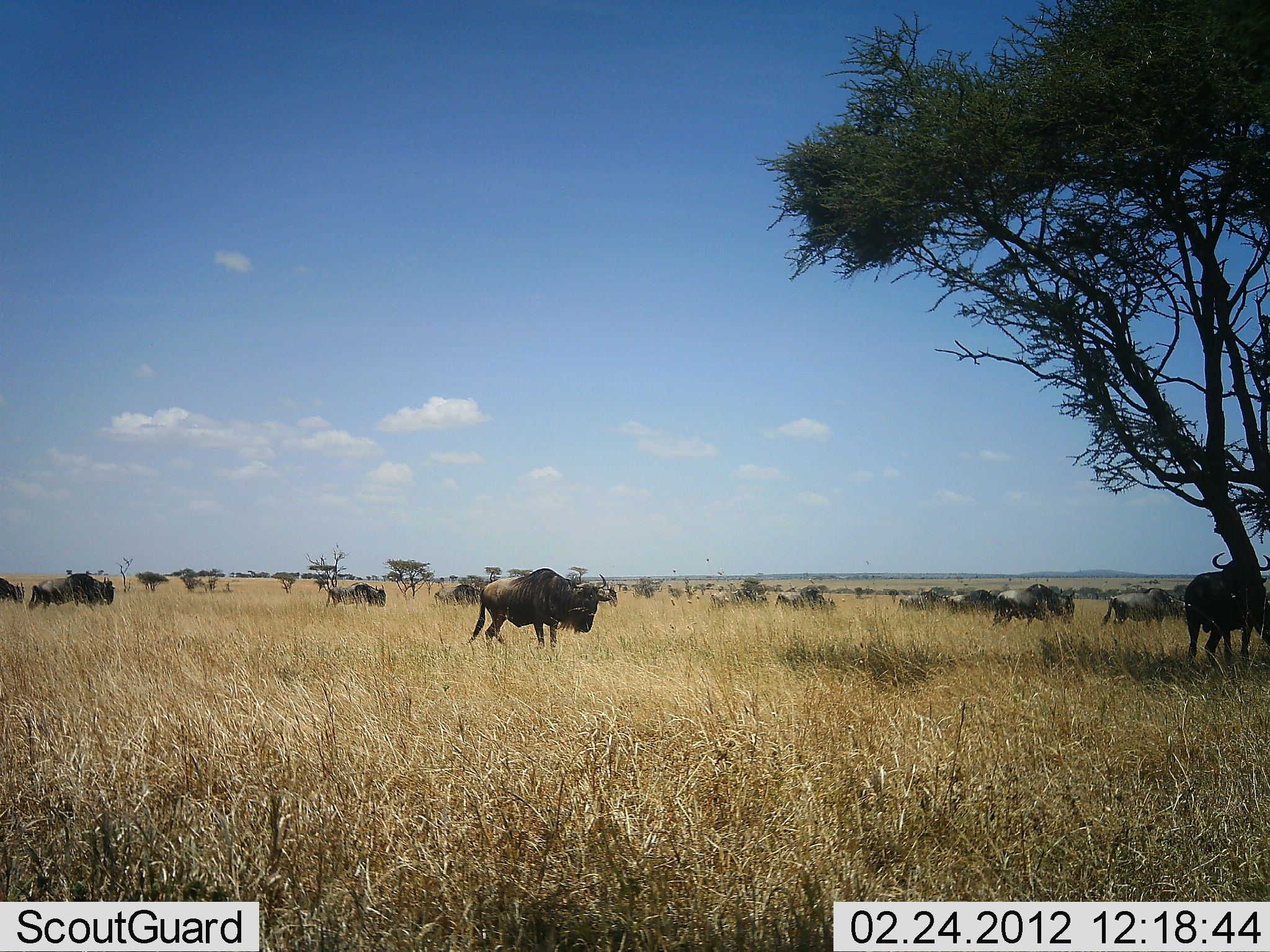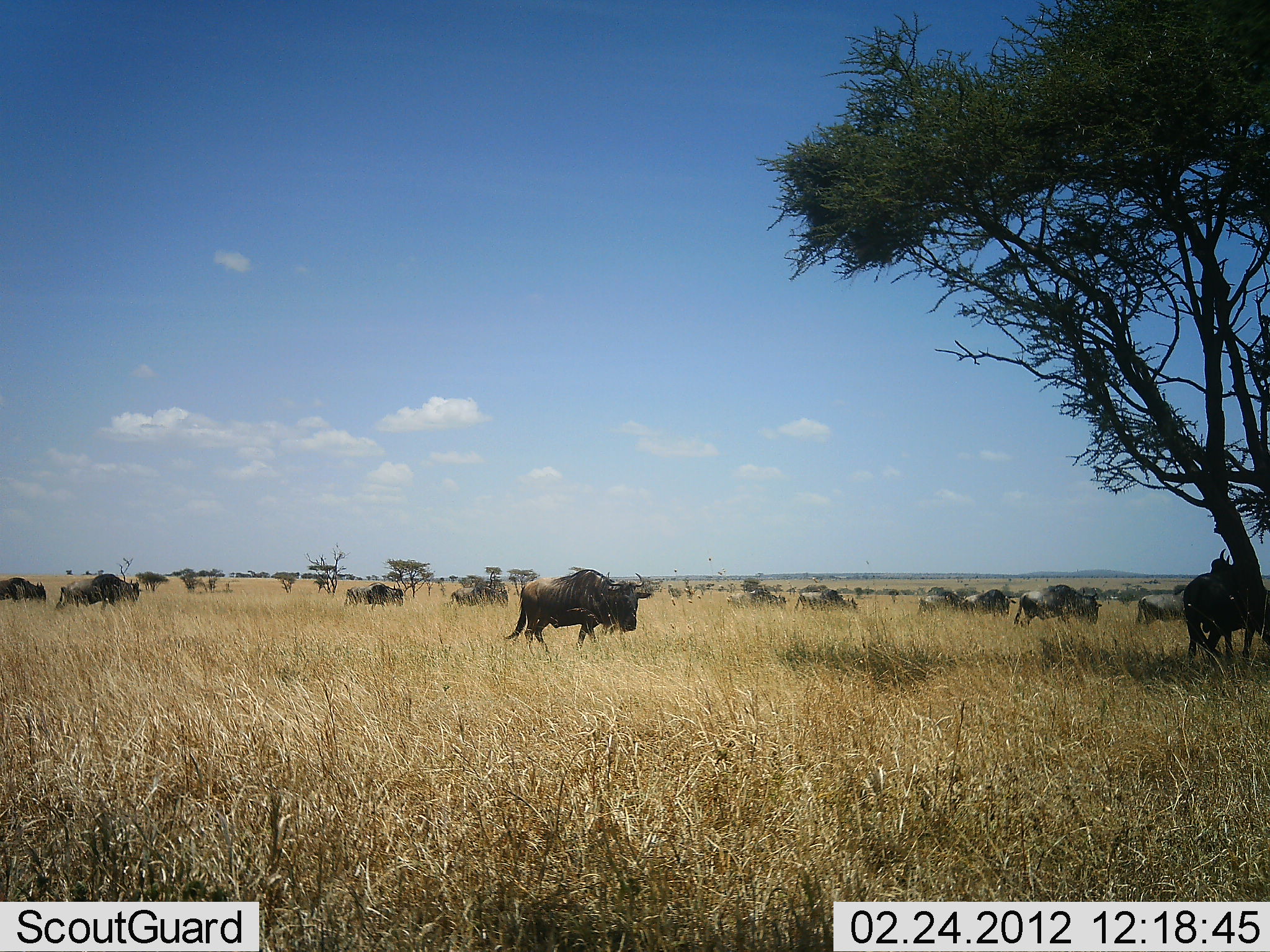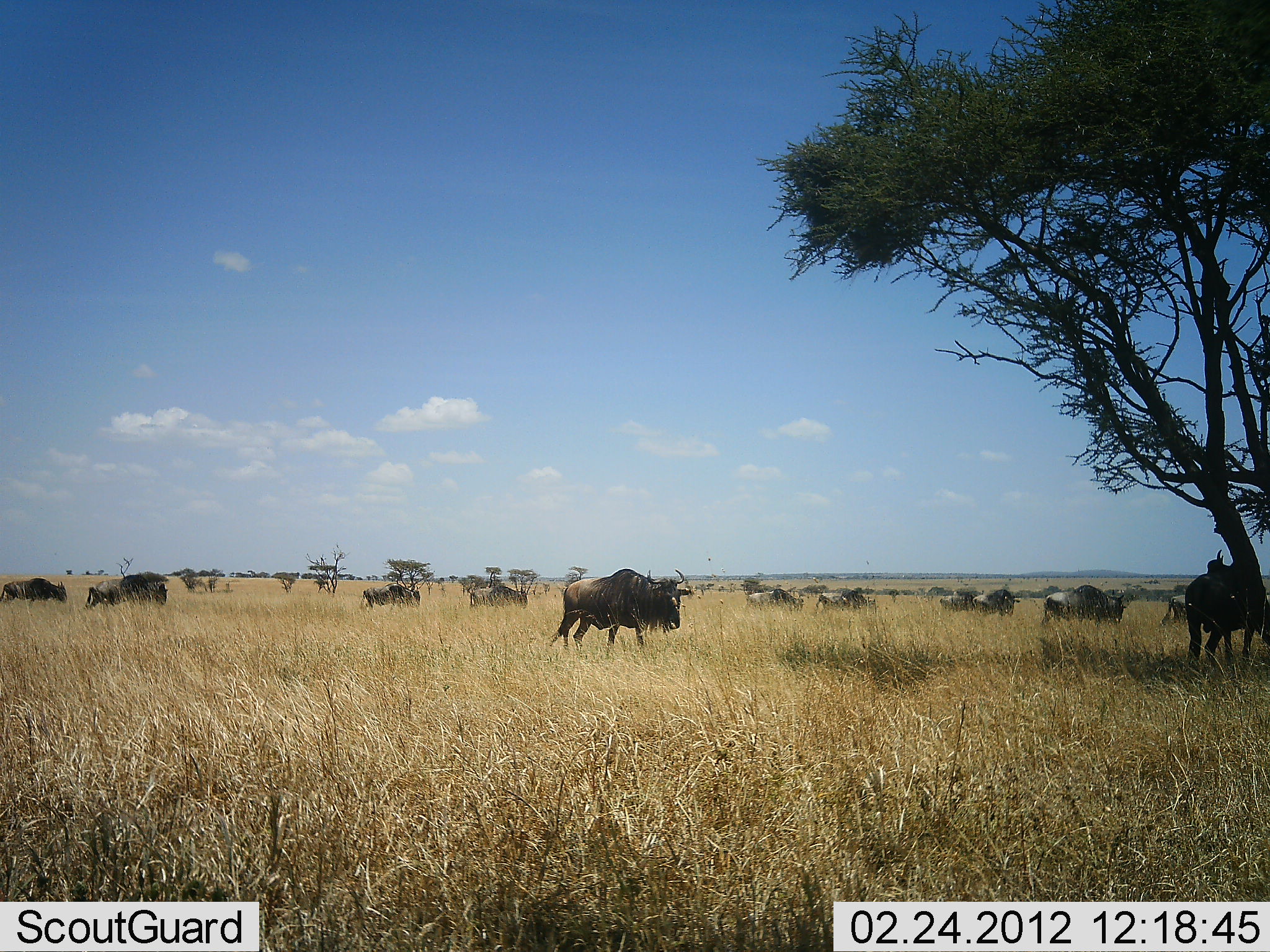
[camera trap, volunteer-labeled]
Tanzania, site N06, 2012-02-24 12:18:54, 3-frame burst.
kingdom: Animalia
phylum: Chordata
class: Mammalia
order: Artiodactyla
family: Bovidae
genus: Connochaetes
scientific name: Connochaetes taurinus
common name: blue wildebeest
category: wildebeest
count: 11-50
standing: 44%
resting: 0%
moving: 94%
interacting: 0%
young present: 0%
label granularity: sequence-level